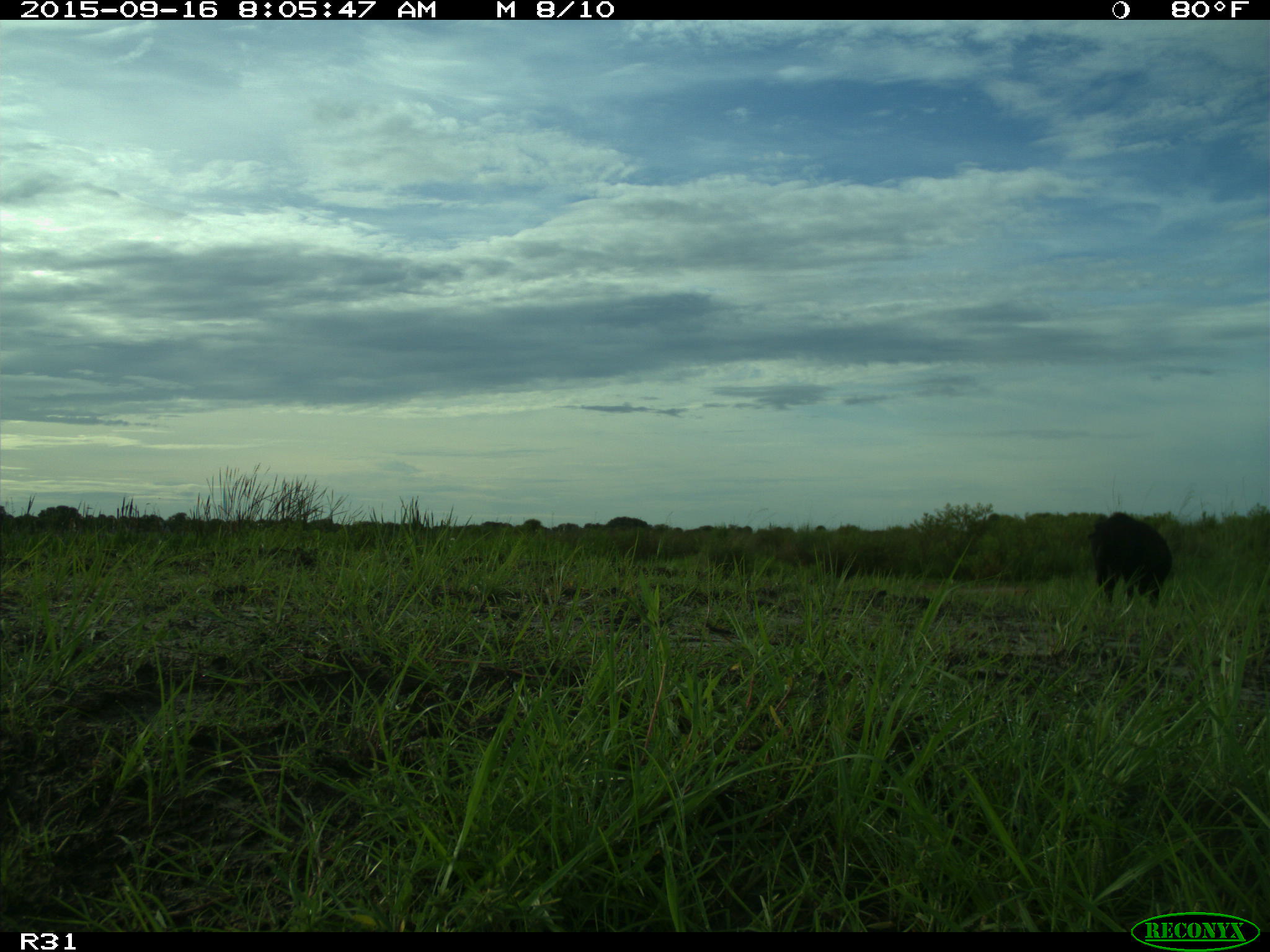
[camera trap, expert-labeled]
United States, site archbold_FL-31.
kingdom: Animalia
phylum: Chordata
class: Mammalia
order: Artiodactyla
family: Suidae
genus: Sus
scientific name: Sus scrofa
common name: wild boar